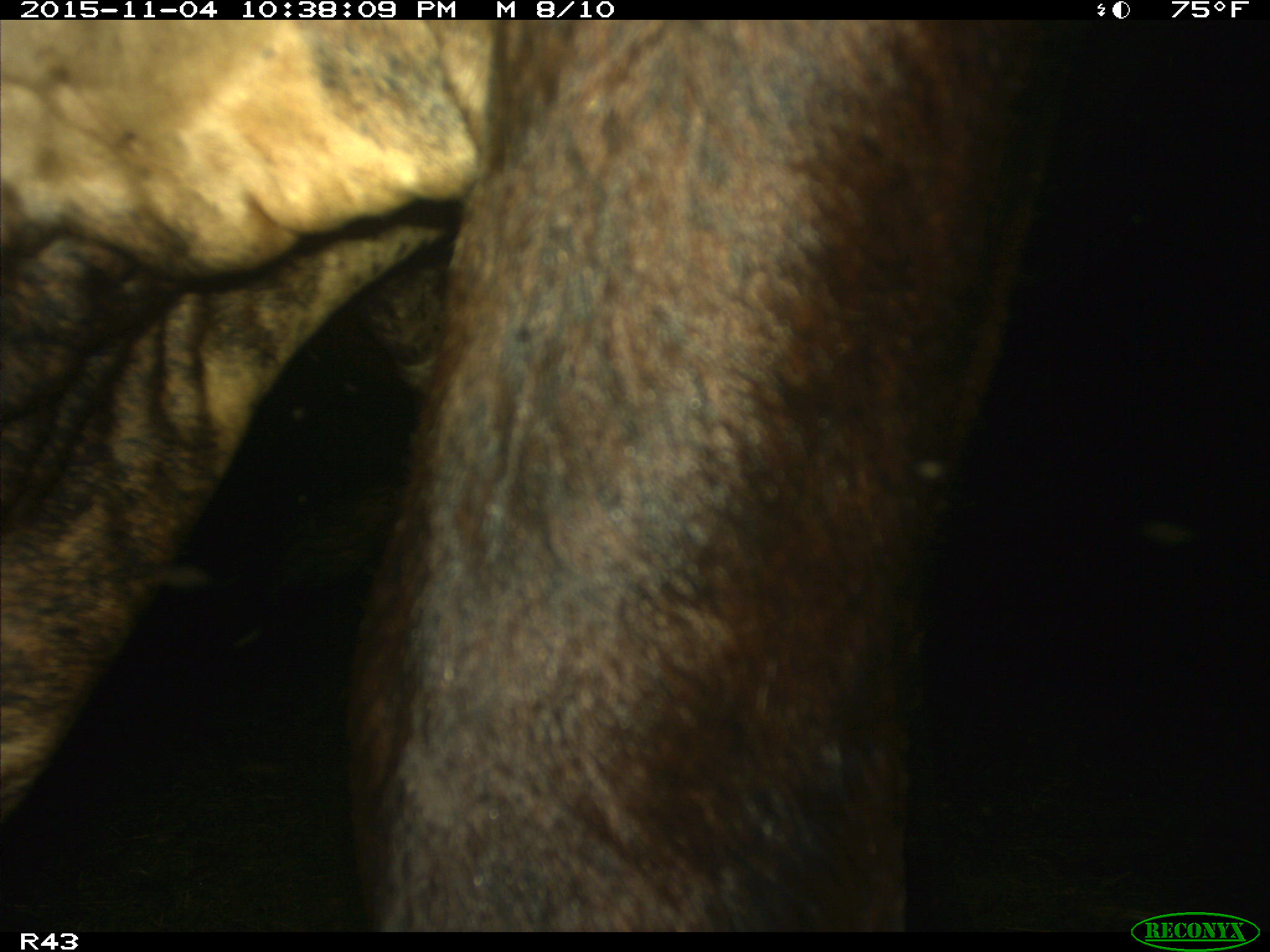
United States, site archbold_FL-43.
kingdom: Animalia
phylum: Chordata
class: Mammalia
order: Artiodactyla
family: Bovidae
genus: Bos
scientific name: Bos taurus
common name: domestic cow